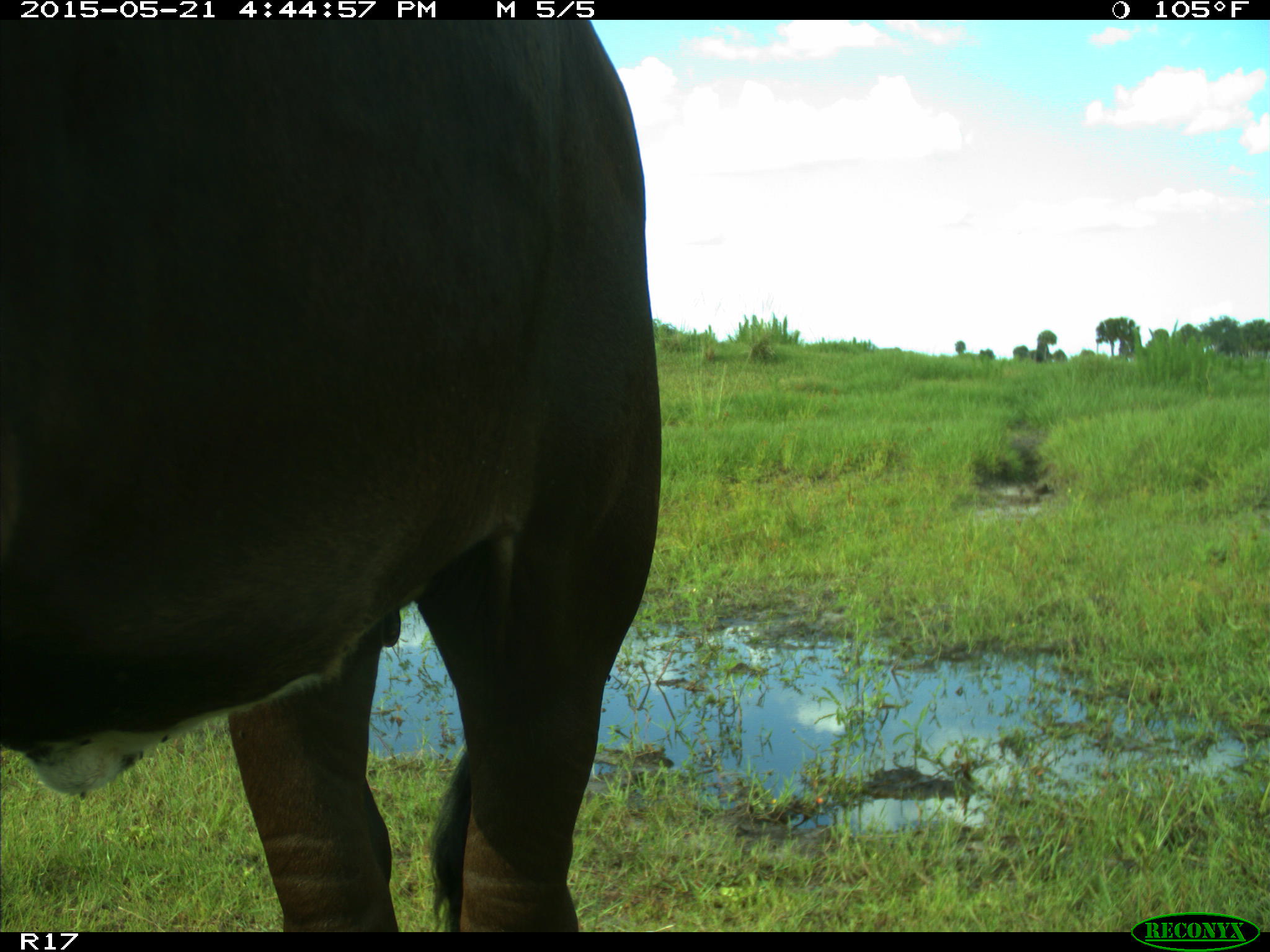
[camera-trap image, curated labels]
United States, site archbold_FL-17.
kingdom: Animalia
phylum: Chordata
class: Mammalia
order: Artiodactyla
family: Bovidae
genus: Bos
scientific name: Bos taurus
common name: domestic cow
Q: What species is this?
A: Bos taurus (domestic cow).